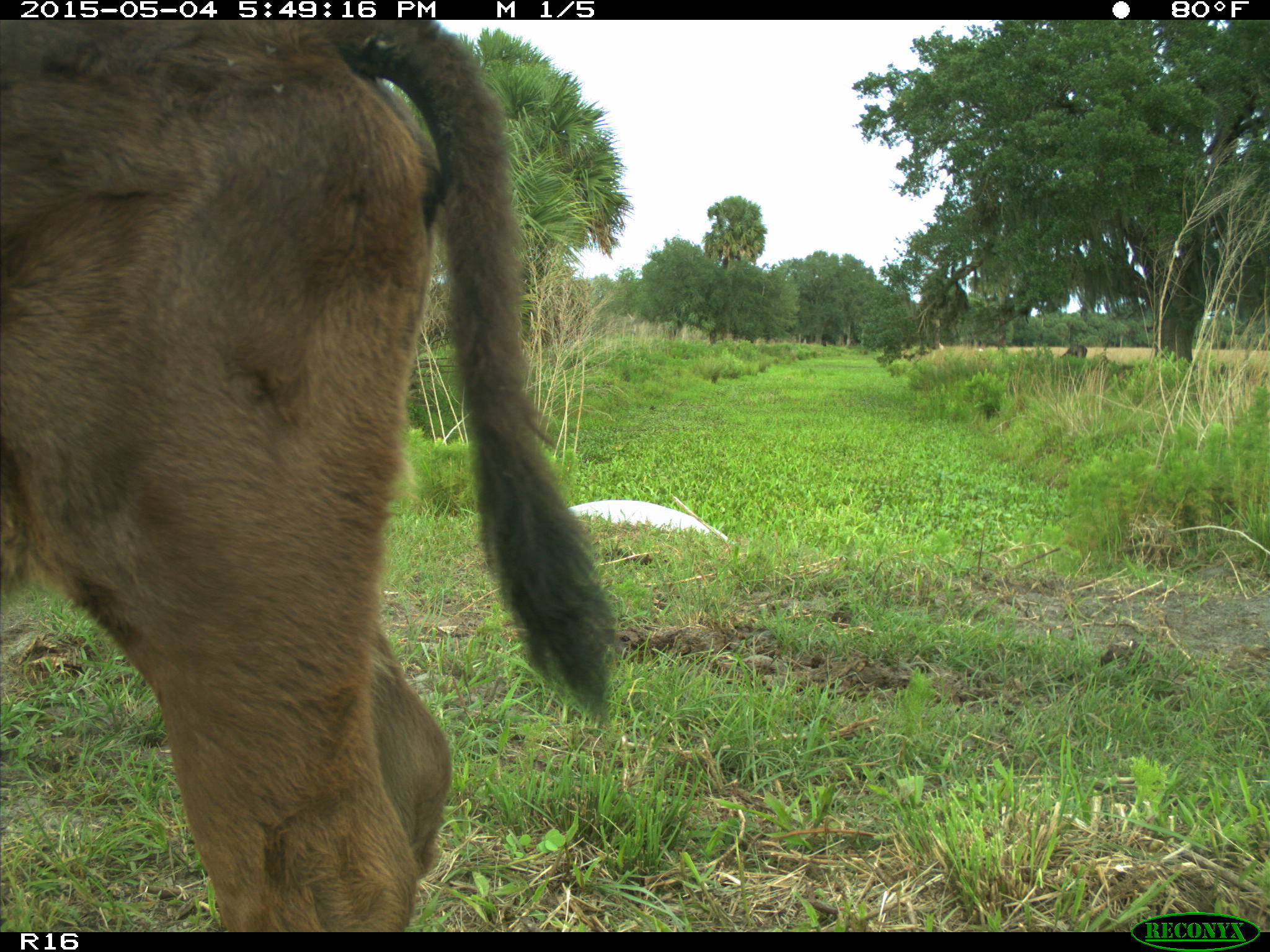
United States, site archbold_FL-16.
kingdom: Animalia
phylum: Chordata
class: Mammalia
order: Artiodactyla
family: Bovidae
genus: Bos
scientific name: Bos taurus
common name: domestic cow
Bos taurus (domestic cow).